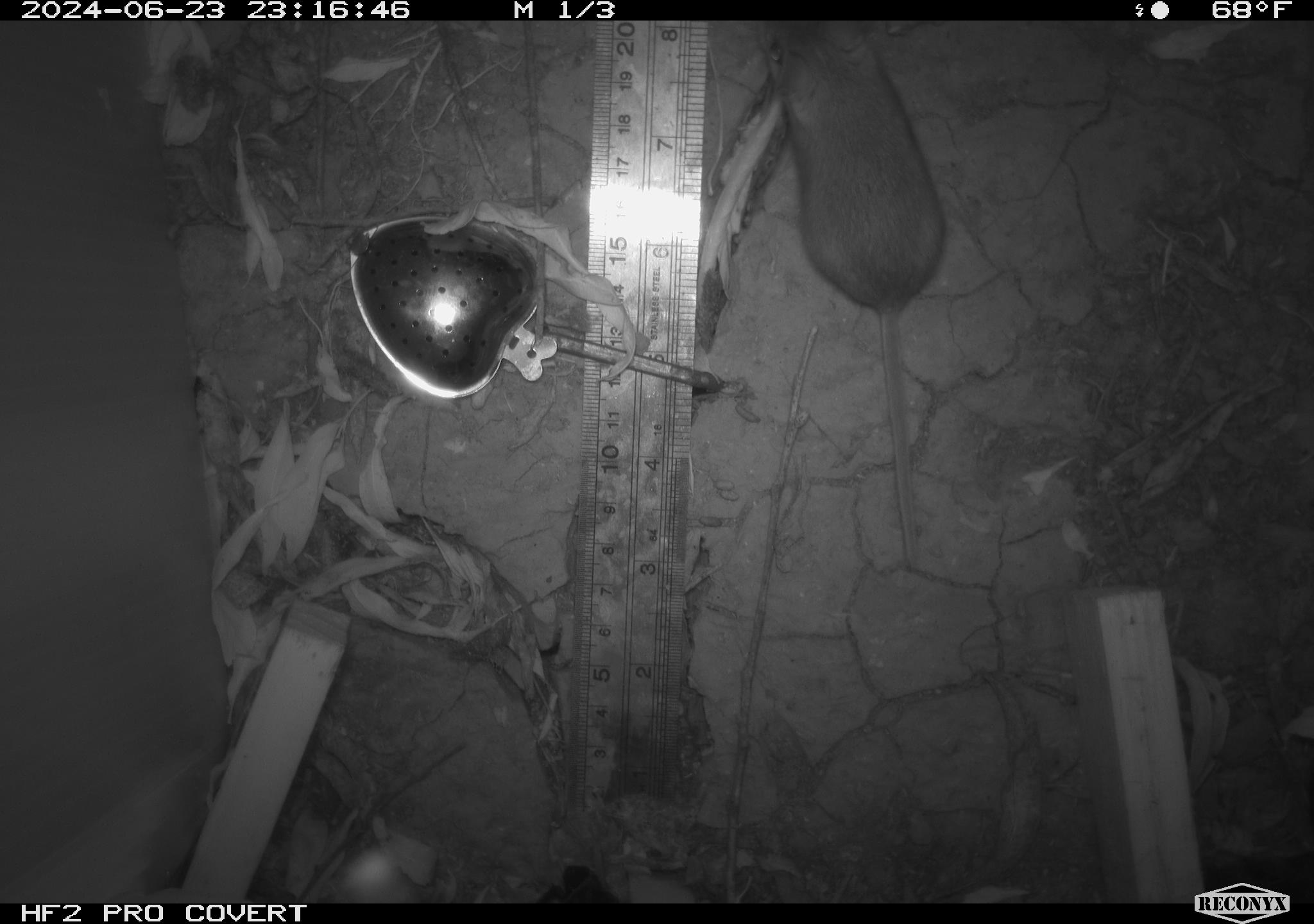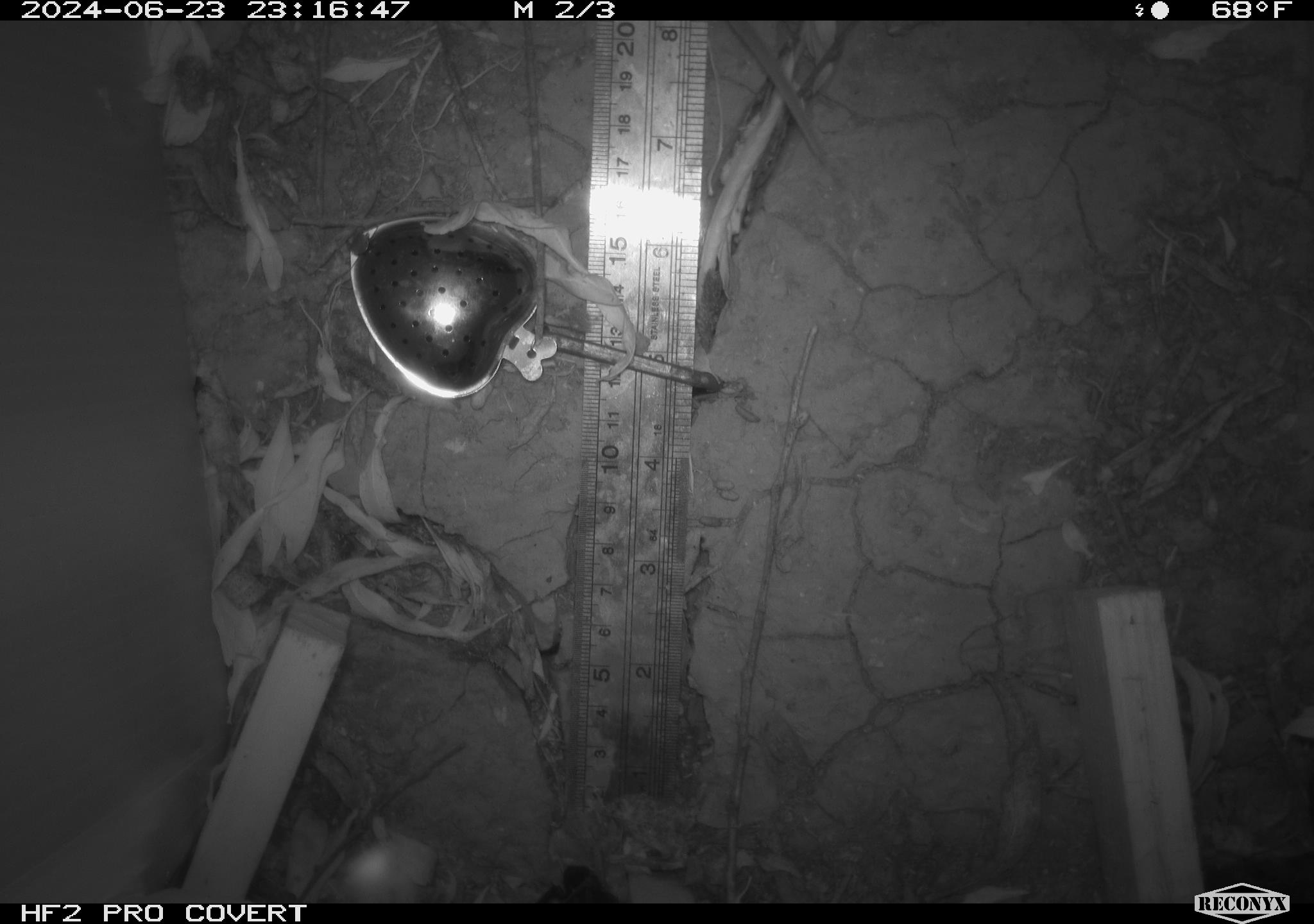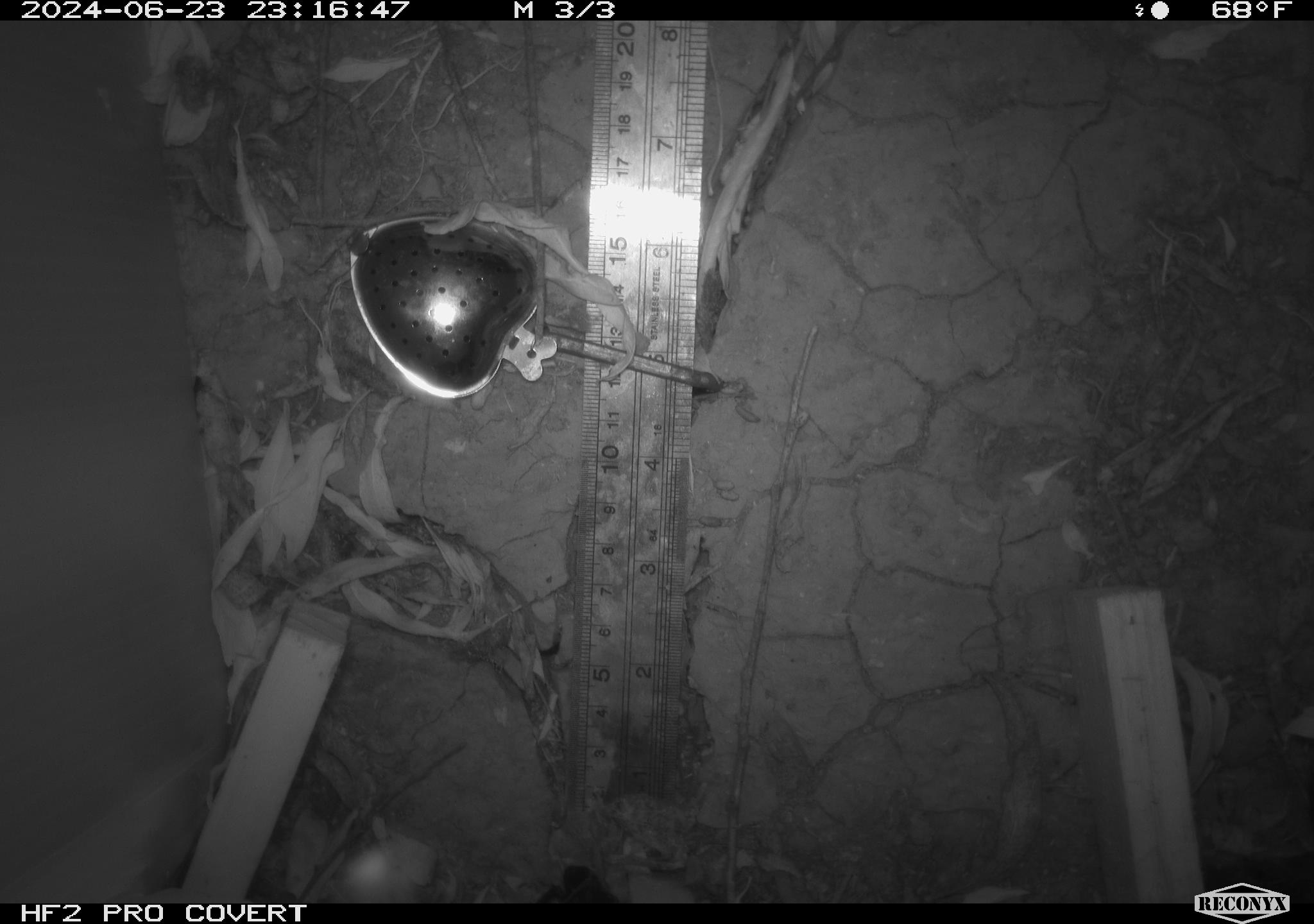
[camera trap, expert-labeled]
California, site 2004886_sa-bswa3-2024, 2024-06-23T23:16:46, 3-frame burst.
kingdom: Animalia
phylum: Chordata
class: Mammalia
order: Rodentia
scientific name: Rodentia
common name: mouse species